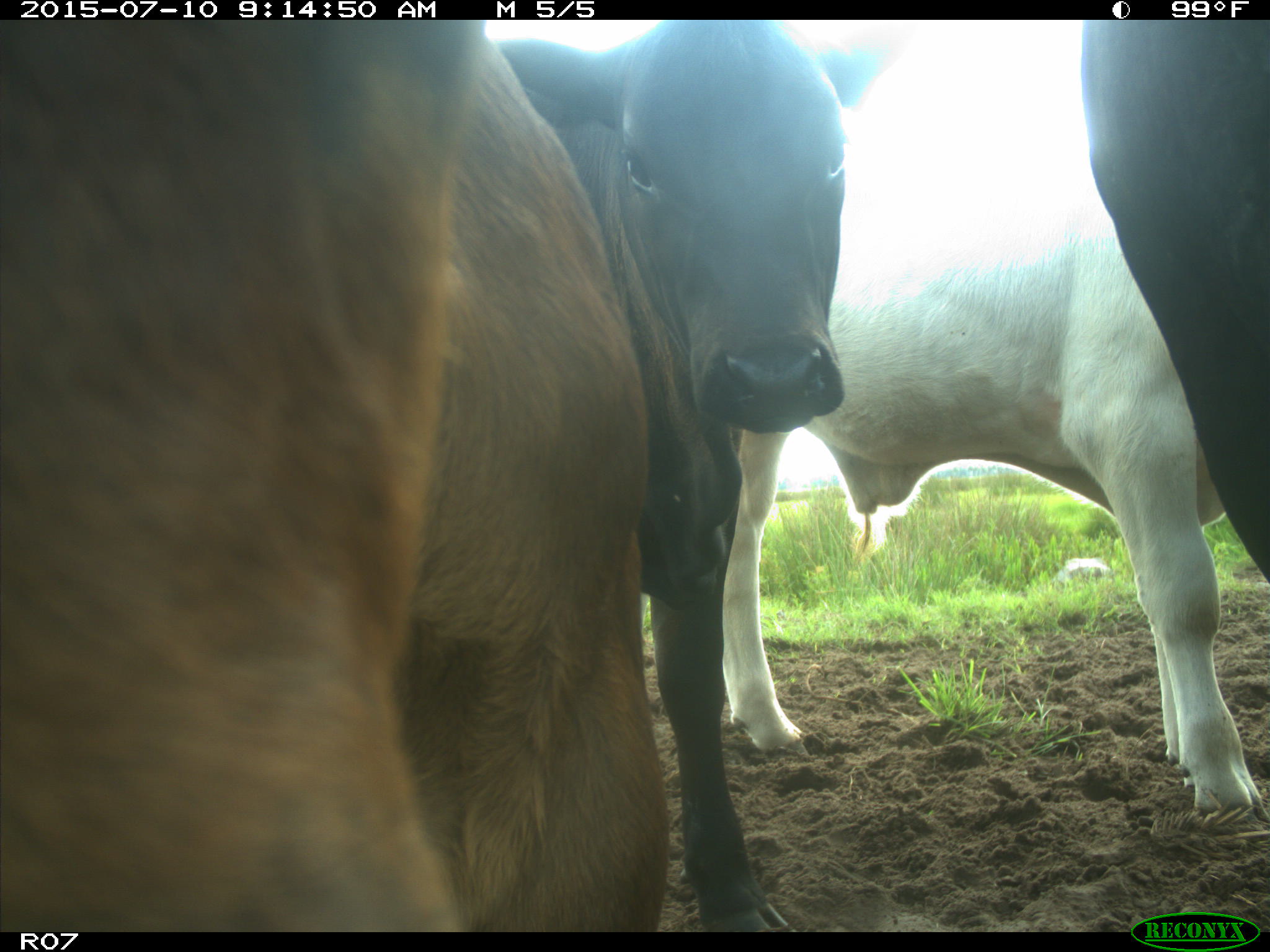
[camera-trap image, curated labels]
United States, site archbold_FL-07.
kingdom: Animalia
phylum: Chordata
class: Mammalia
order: Artiodactyla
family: Bovidae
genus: Bos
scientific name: Bos taurus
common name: domestic cow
Bos taurus (domestic cow).